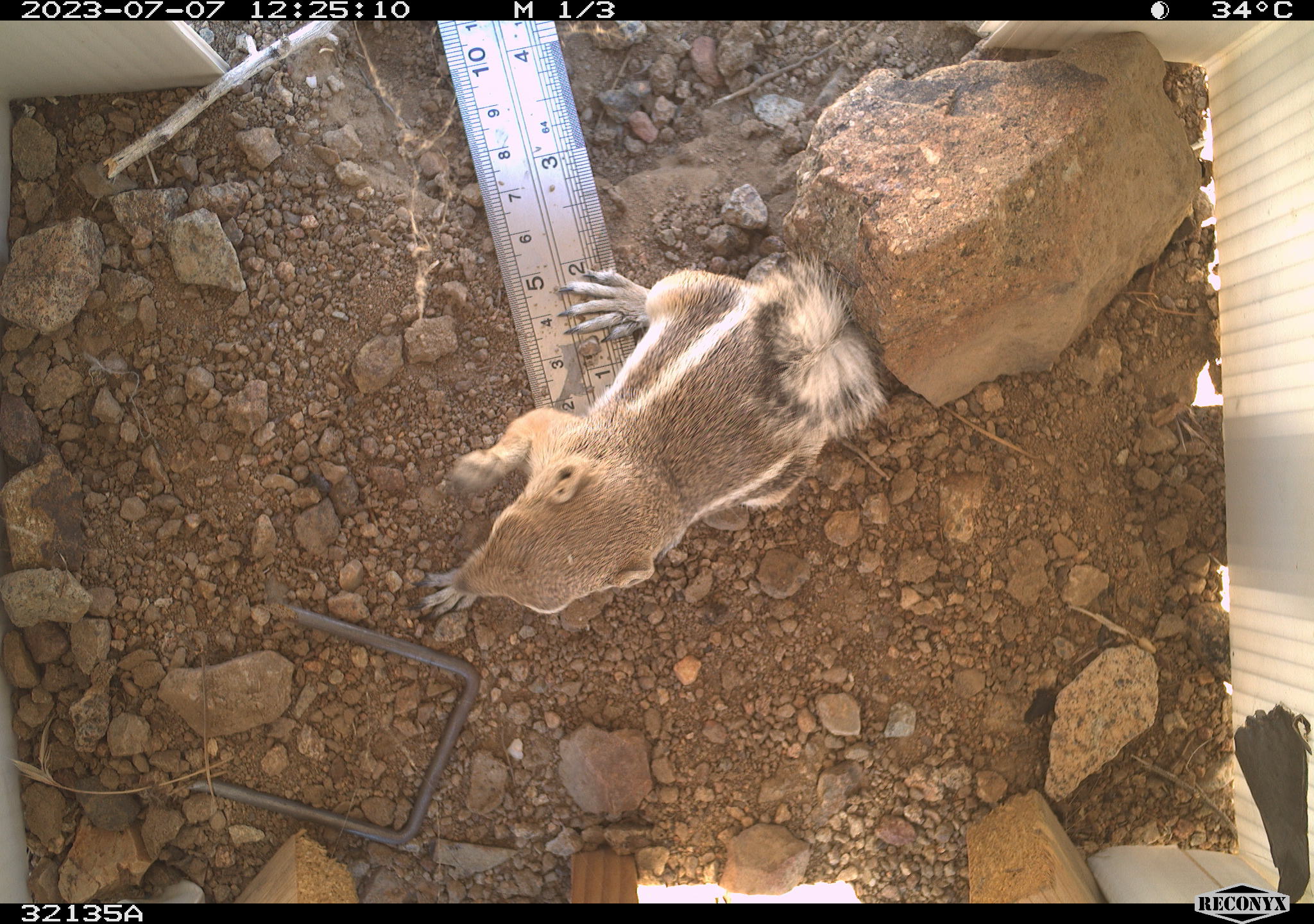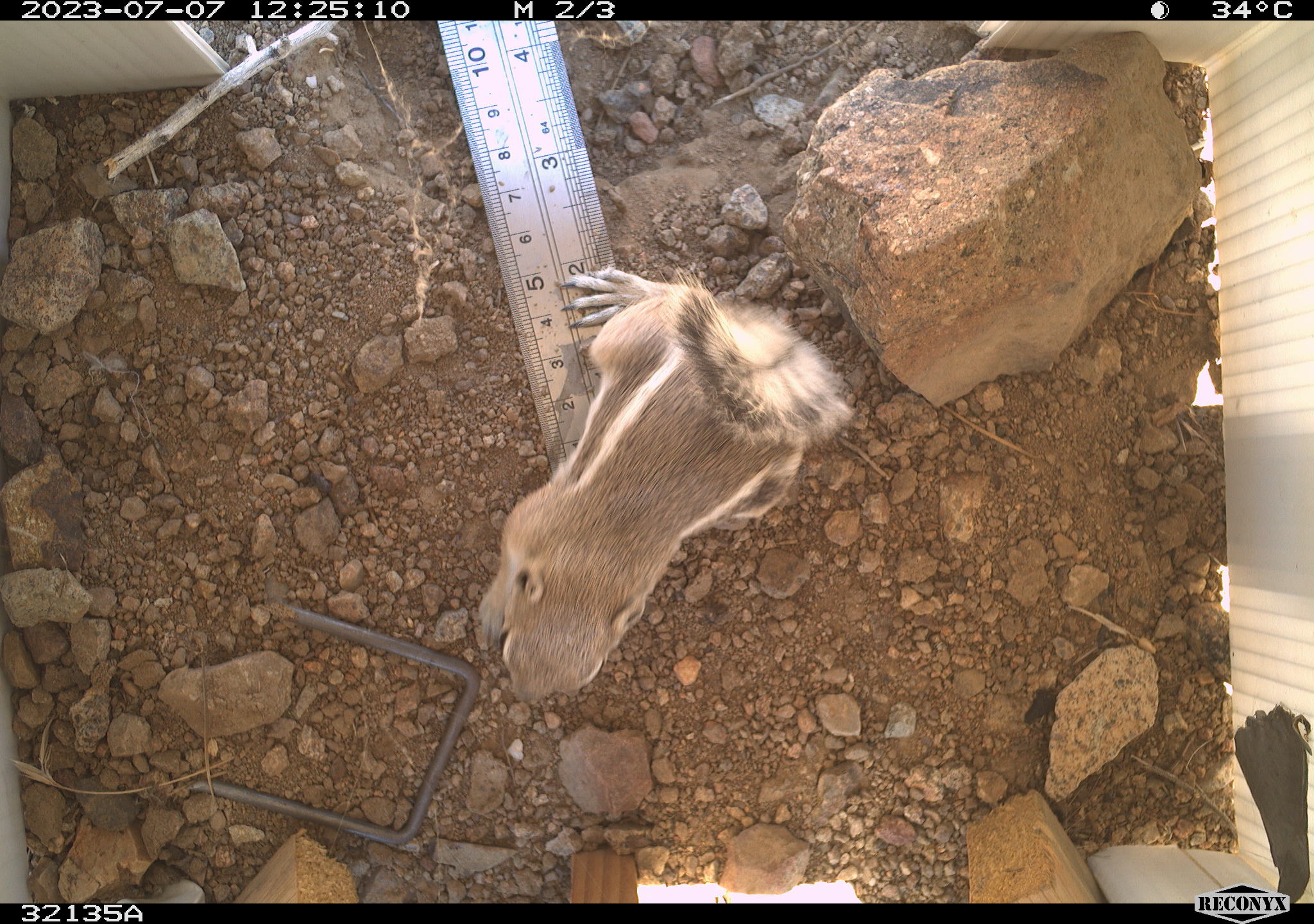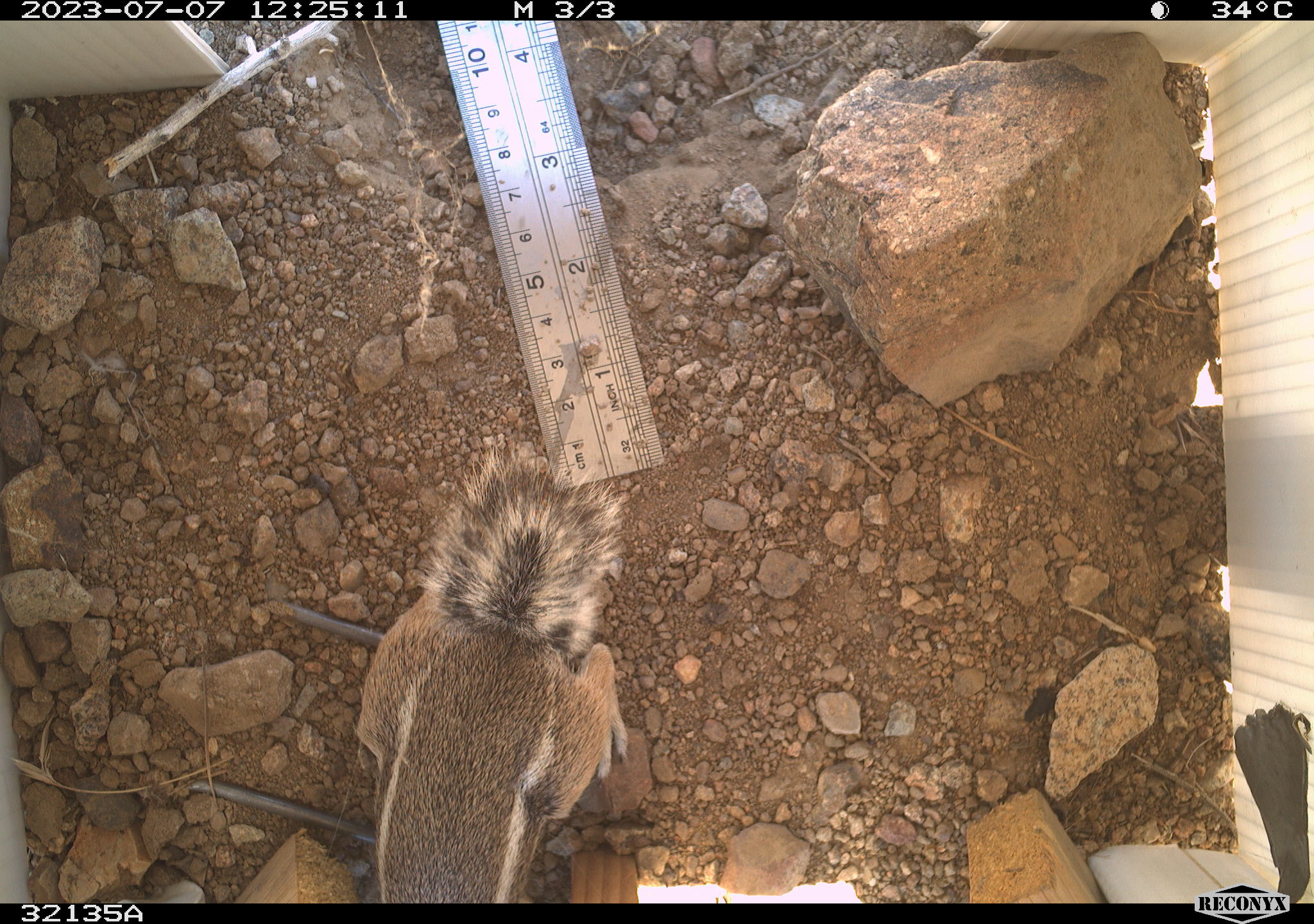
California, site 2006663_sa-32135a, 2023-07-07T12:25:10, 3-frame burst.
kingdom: Animalia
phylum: Chordata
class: Mammalia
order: Rodentia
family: Sciuridae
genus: Ammospermophilus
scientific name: Ammospermophilus leucurus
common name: white-tailed antelope squirrel